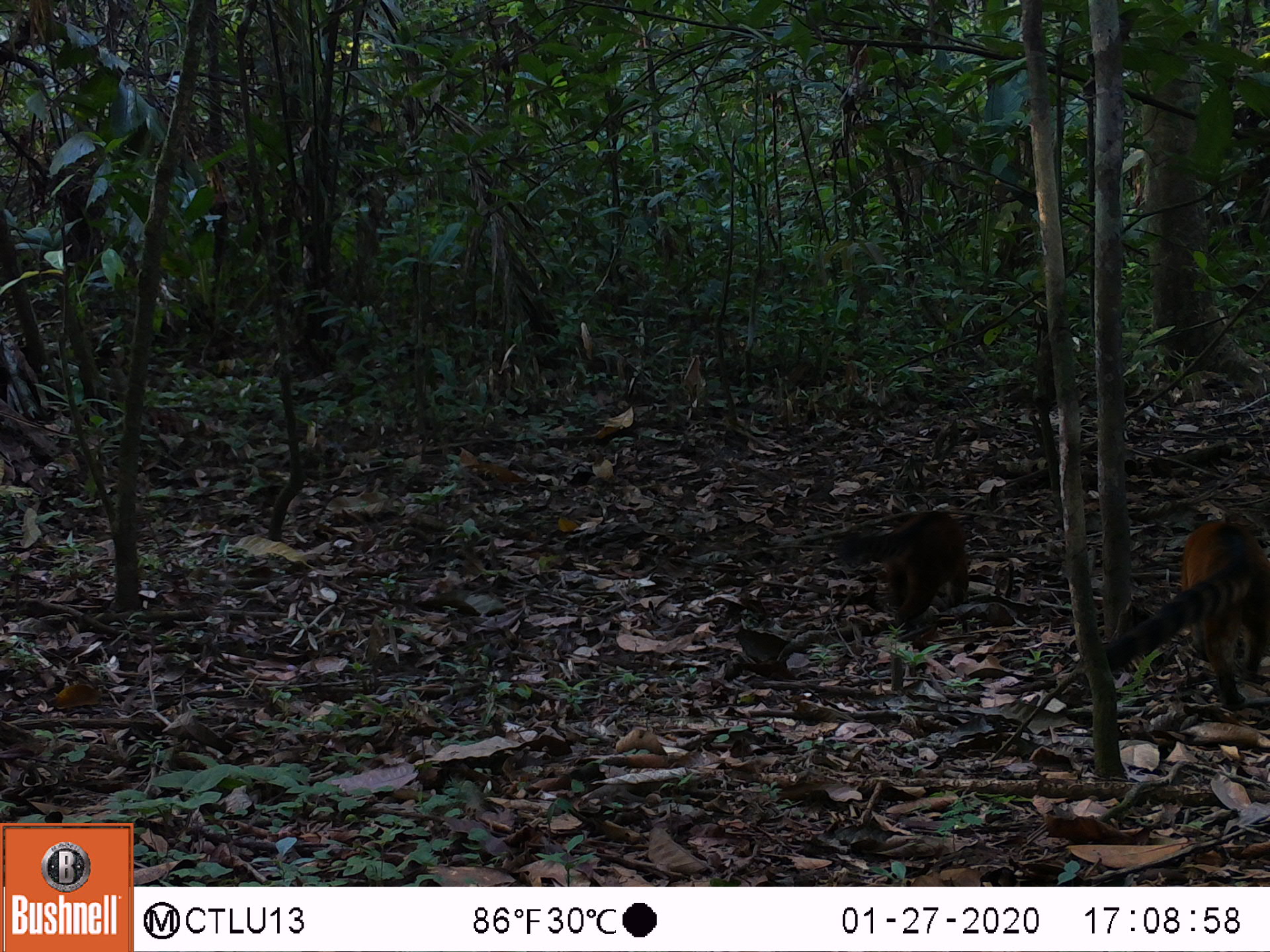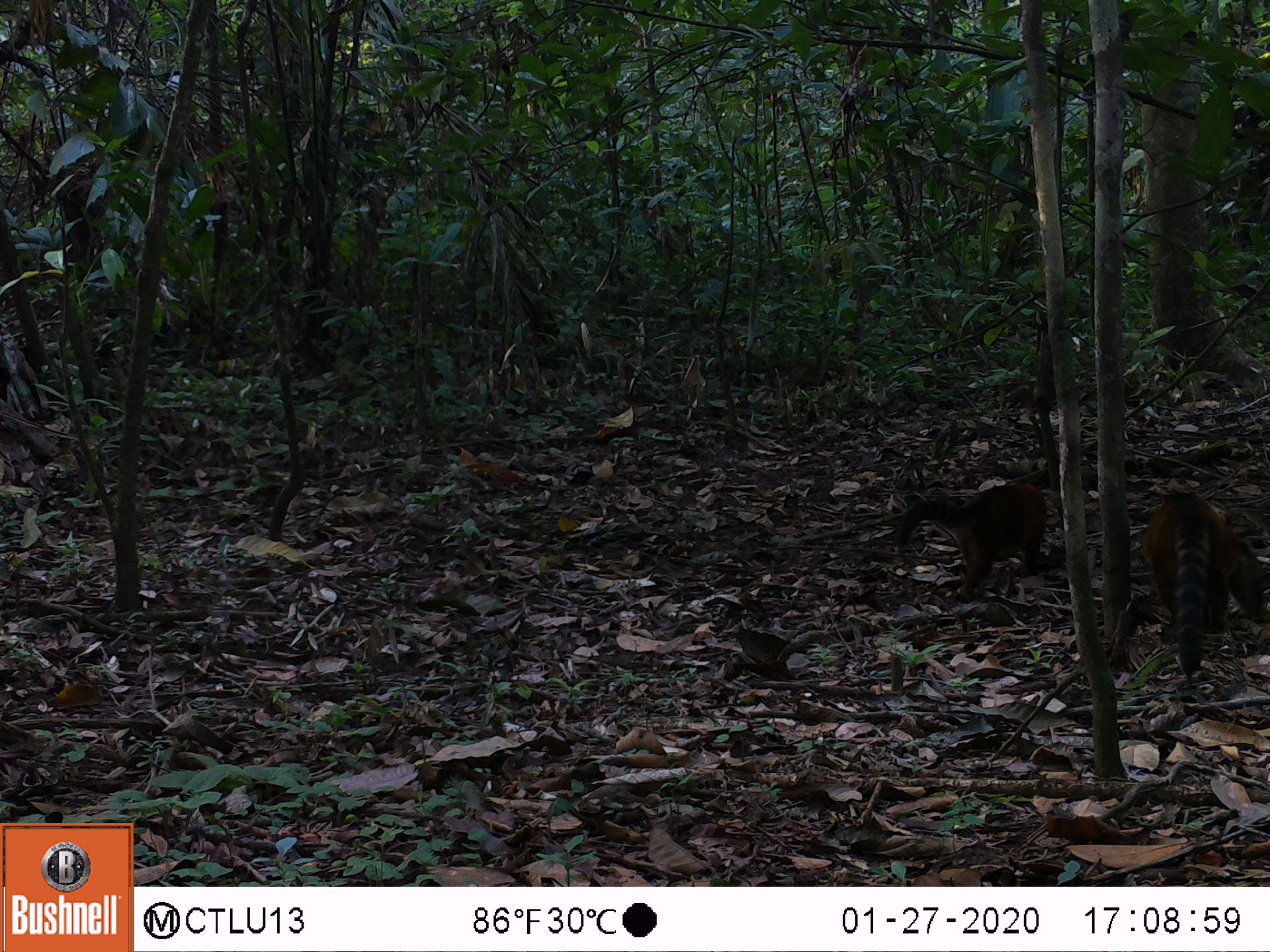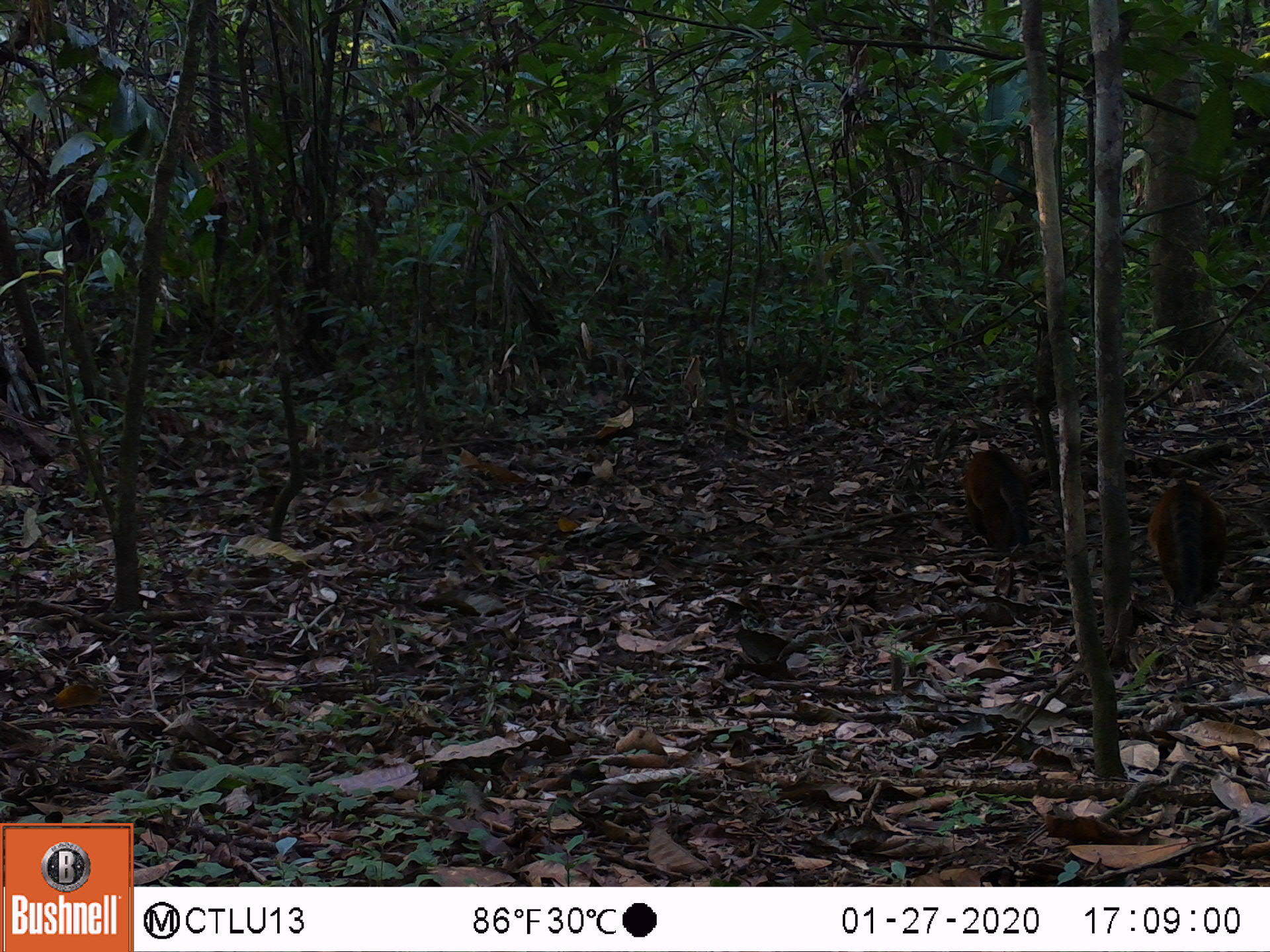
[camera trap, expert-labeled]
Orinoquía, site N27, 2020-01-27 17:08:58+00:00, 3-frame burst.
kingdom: Animalia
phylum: Chordata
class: Mammalia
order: Carnivora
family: Procyonidae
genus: Nasua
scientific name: Nasua nasua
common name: south american coati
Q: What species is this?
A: South american coati (Nasua nasua).